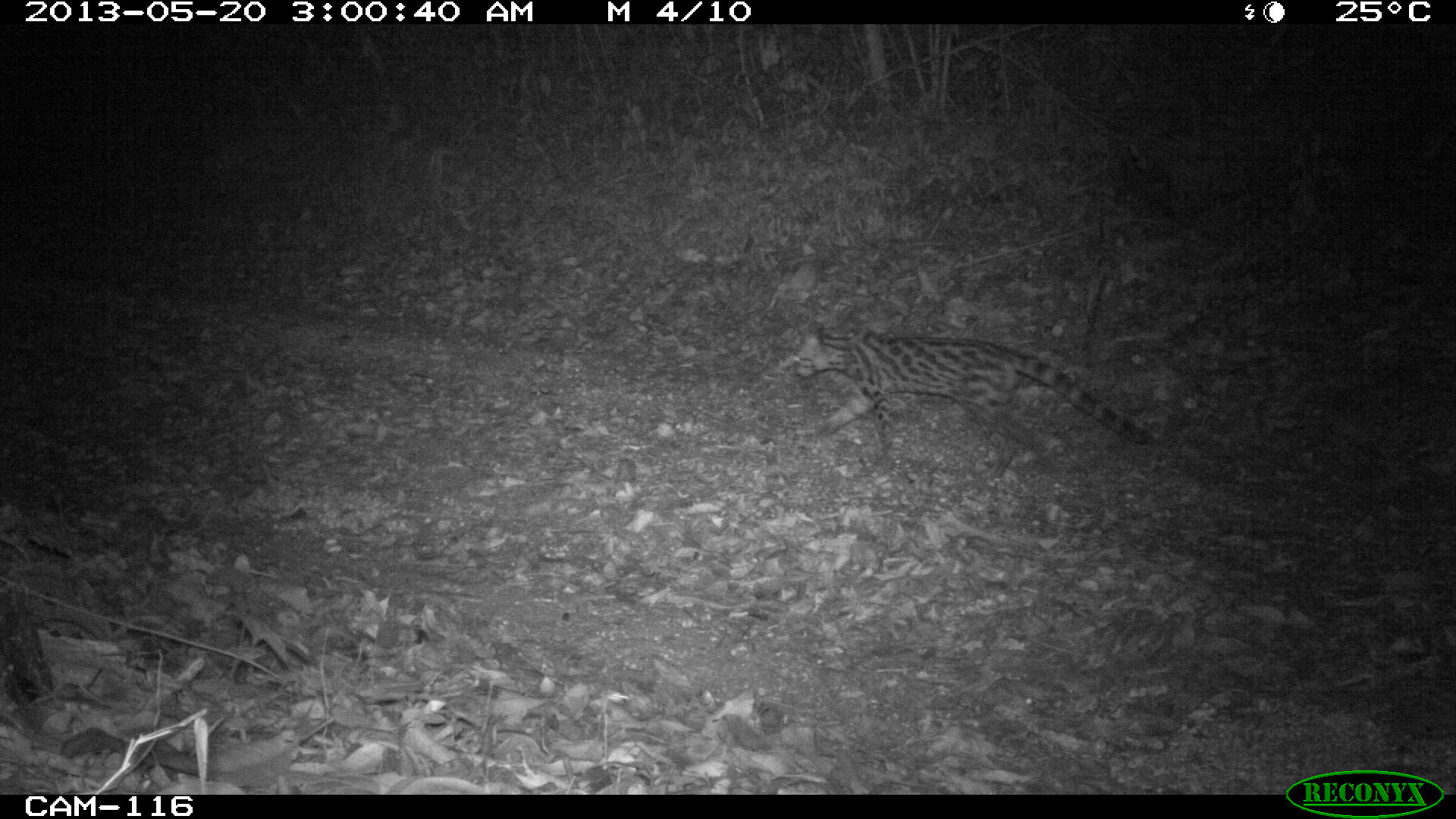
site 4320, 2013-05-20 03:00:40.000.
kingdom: Animalia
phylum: Chordata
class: Mammalia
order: Carnivora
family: Felidae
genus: Leopardus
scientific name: Leopardus wiedii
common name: margay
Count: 1.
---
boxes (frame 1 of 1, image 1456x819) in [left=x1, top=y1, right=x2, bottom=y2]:
leopardus wiedii: [left=792, top=313, right=1152, bottom=483]